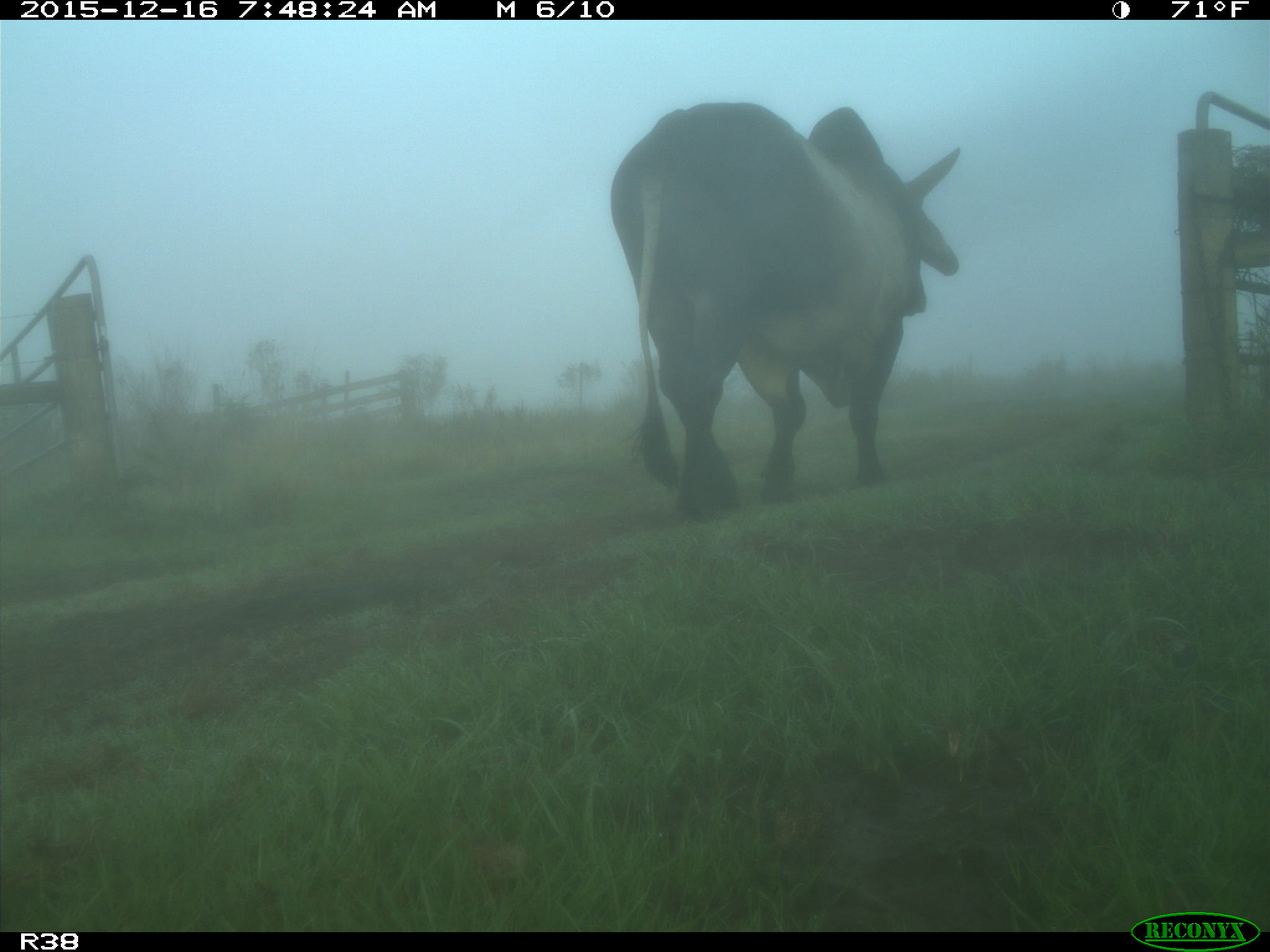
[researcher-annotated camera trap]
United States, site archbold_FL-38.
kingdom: Animalia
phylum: Chordata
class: Mammalia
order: Artiodactyla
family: Bovidae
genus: Bos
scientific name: Bos taurus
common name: domestic cow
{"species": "Bos taurus (domestic cow)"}